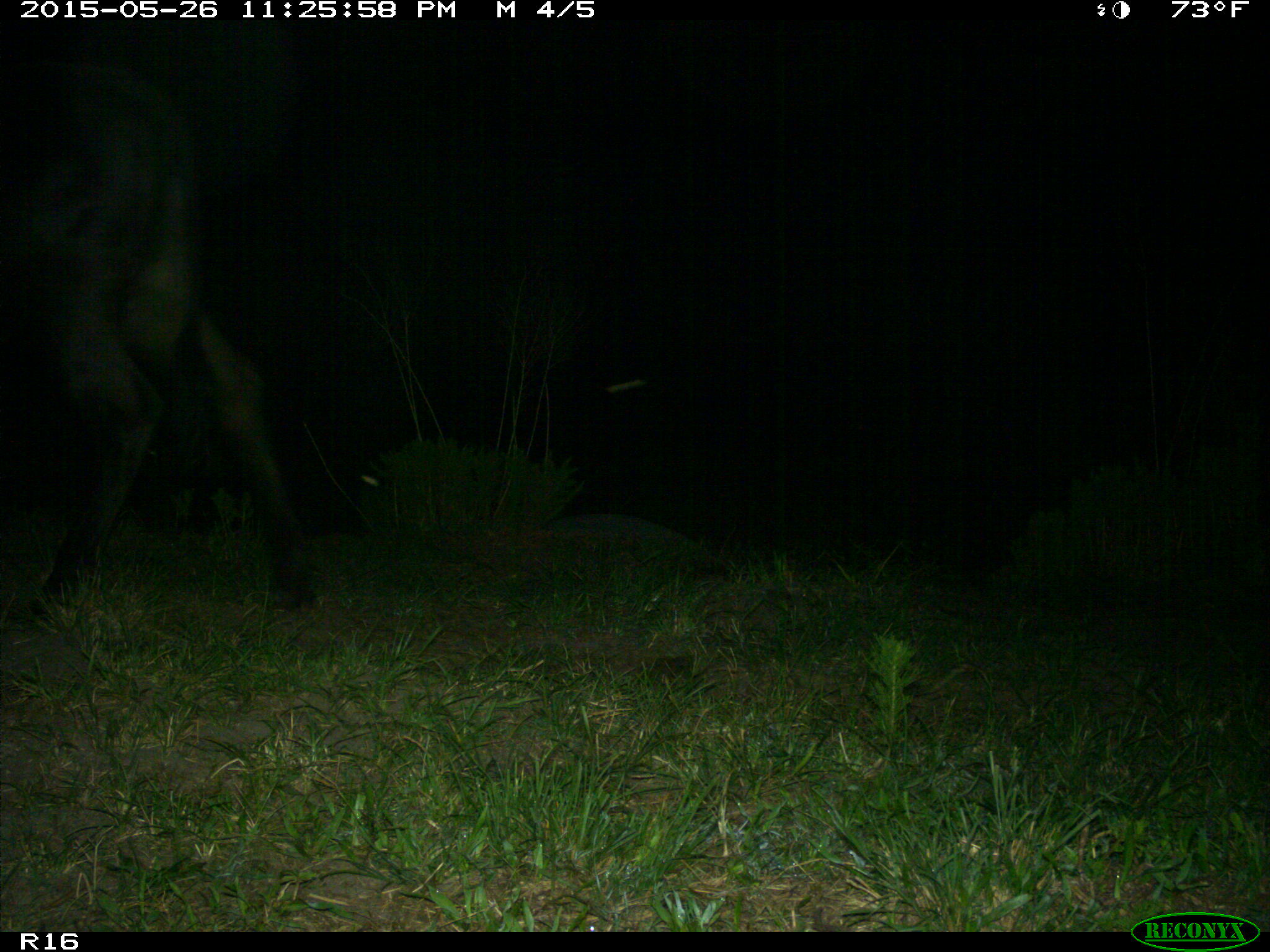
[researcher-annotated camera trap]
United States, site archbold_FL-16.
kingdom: Animalia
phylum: Chordata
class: Mammalia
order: Artiodactyla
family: Bovidae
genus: Bos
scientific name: Bos taurus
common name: domestic cow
Bos taurus (domestic cow).